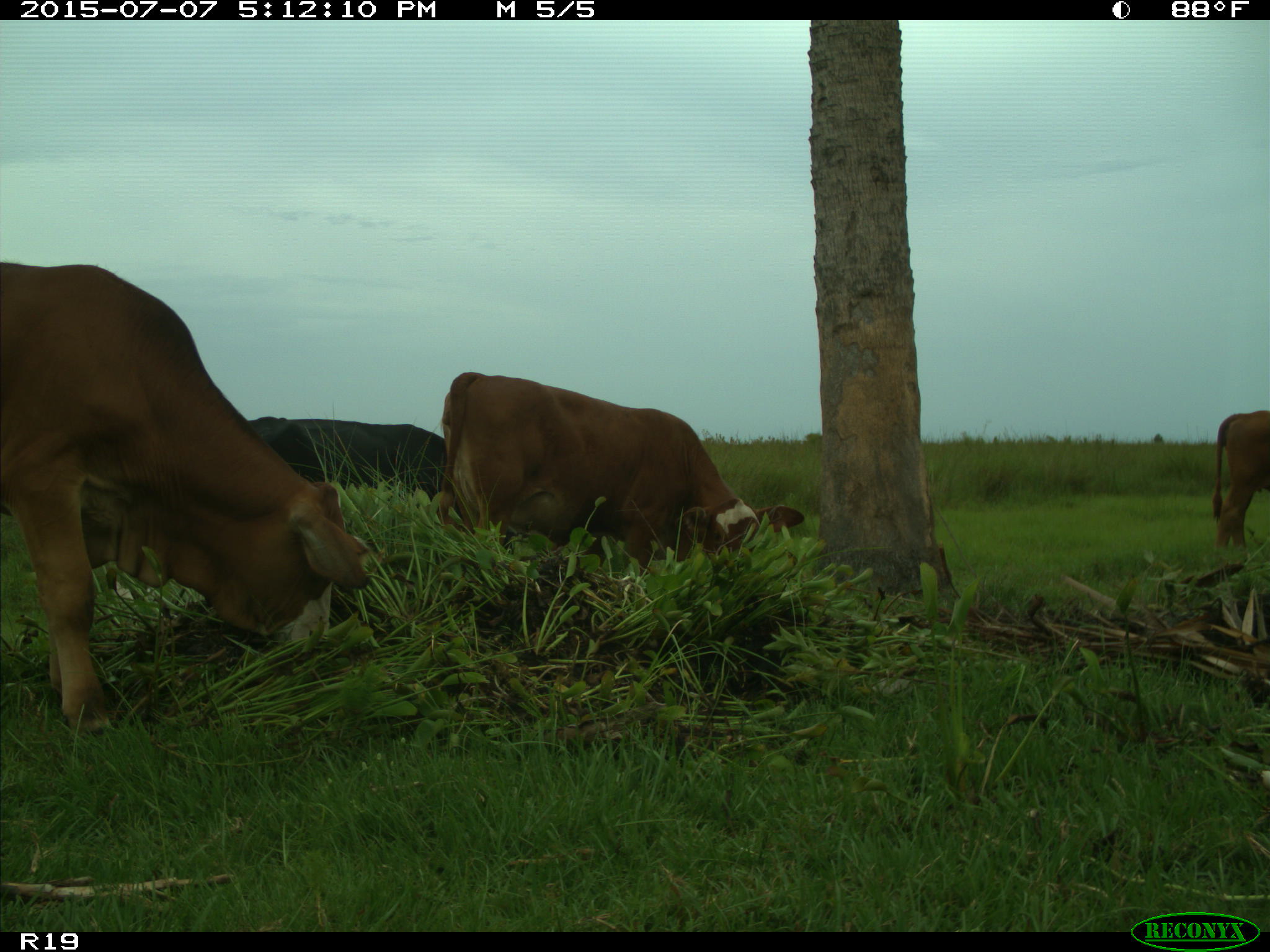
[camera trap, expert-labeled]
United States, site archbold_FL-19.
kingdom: Animalia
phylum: Chordata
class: Mammalia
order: Artiodactyla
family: Bovidae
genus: Bos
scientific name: Bos taurus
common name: domestic cow